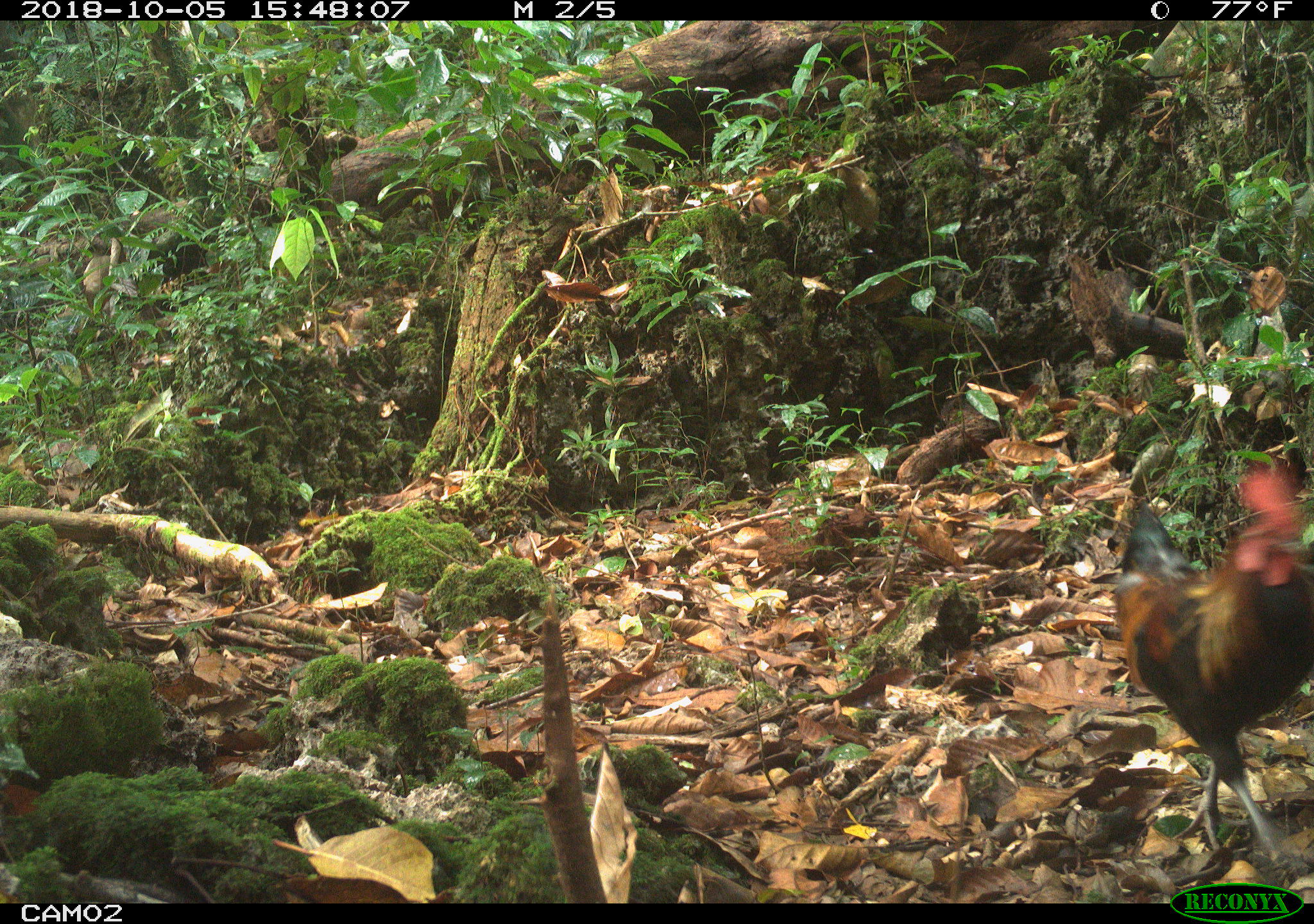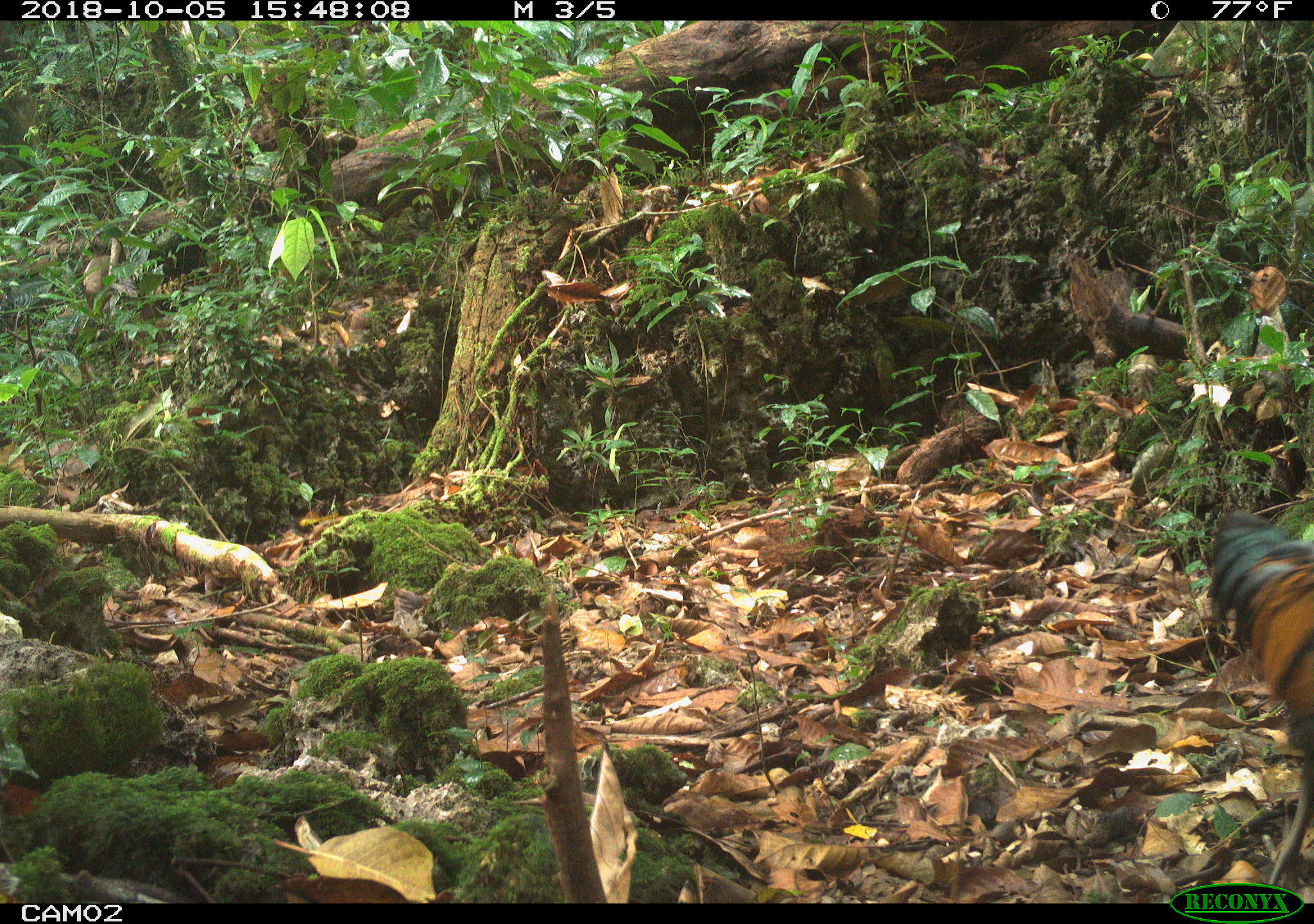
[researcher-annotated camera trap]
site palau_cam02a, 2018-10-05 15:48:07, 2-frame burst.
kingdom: Animalia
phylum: Chordata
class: Aves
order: Galliformes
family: Phasianidae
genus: Gallus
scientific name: Gallus gallus domesticus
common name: rooster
Rooster (Gallus gallus domesticus).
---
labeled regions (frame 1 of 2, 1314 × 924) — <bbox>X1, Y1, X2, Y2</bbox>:
rooster: <bbox>1109, 459, 1314, 874</bbox>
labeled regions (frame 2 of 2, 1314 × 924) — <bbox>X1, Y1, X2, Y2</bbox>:
rooster: <bbox>1208, 504, 1313, 896</bbox>